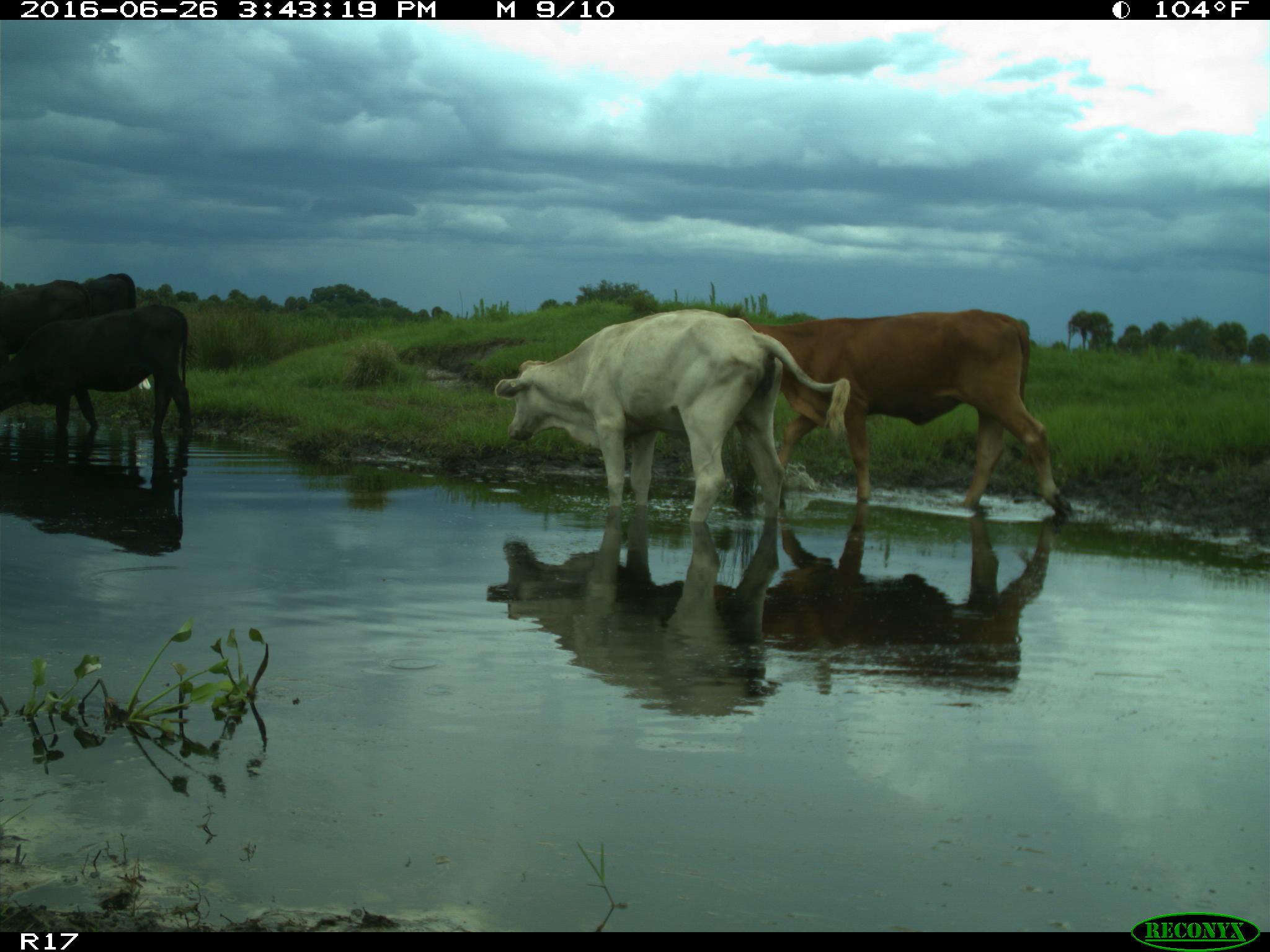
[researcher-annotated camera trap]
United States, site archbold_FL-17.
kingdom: Animalia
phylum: Chordata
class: Mammalia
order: Artiodactyla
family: Bovidae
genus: Bos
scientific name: Bos taurus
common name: domestic cow